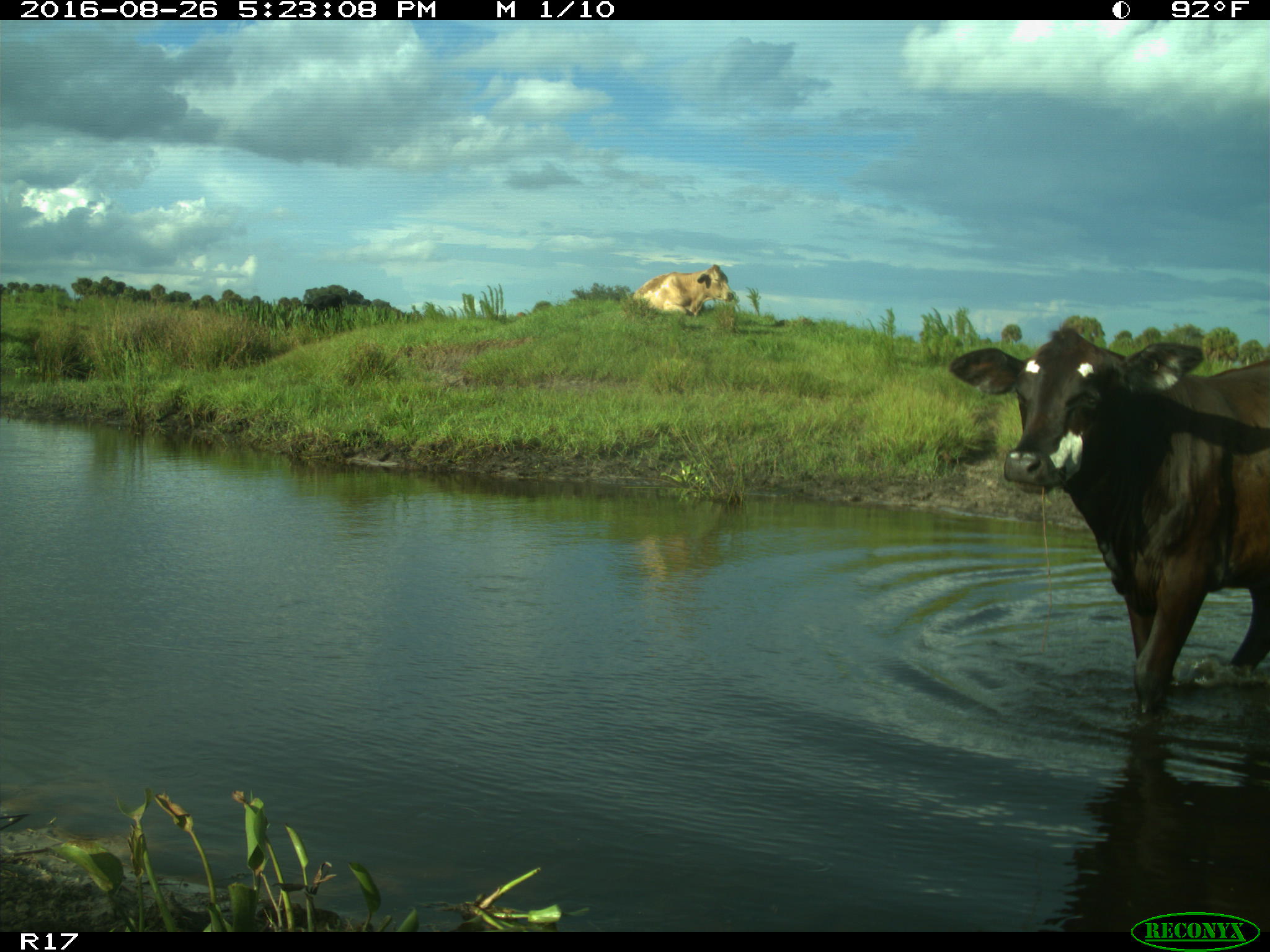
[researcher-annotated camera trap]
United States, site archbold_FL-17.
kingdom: Animalia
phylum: Chordata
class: Mammalia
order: Artiodactyla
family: Bovidae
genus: Bos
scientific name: Bos taurus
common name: domestic cow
Bos taurus (domestic cow).